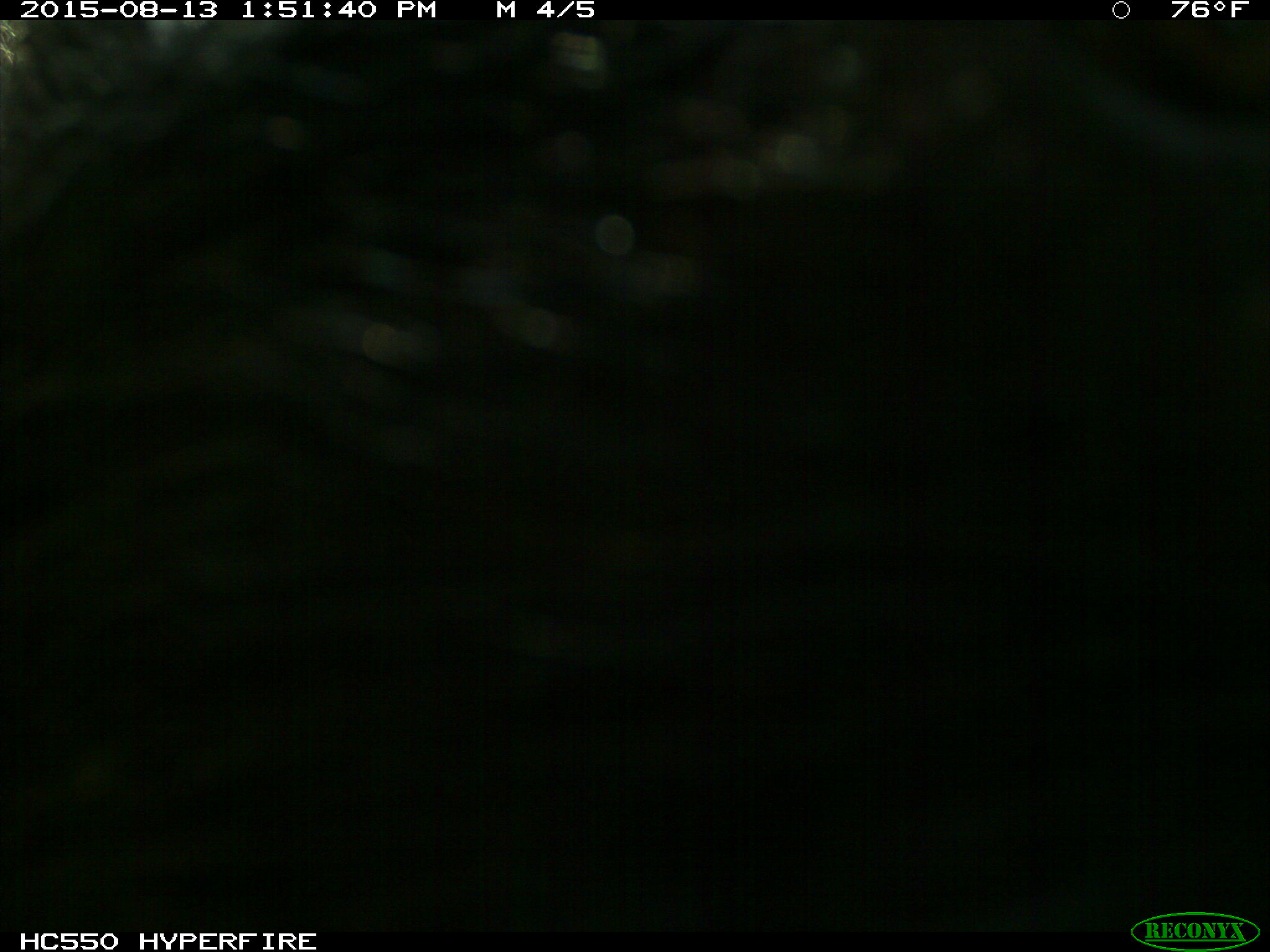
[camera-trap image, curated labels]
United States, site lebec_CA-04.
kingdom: Animalia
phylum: Chordata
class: Mammalia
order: Carnivora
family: Ursidae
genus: Ursus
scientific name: Ursus americanus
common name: american black bear